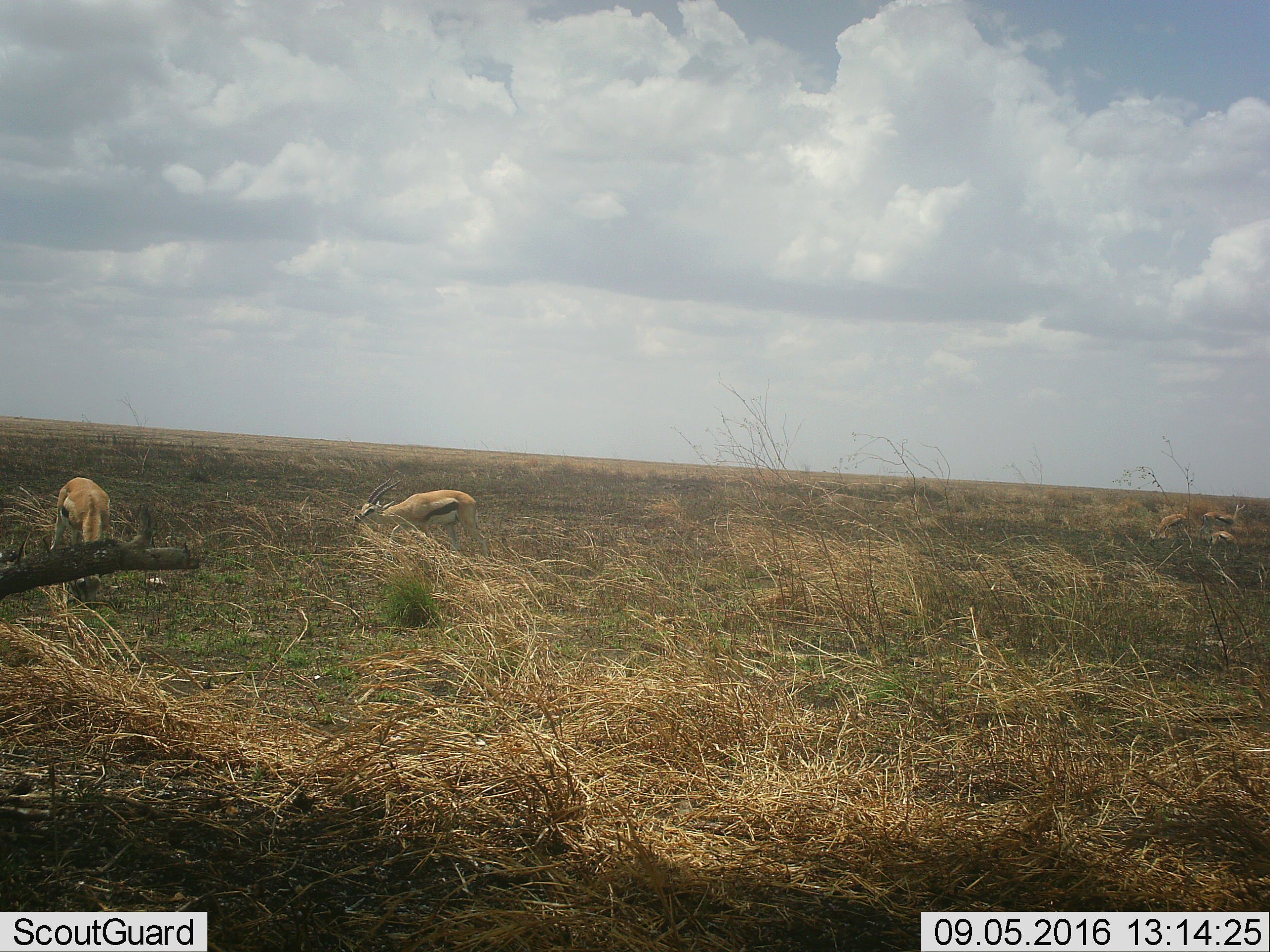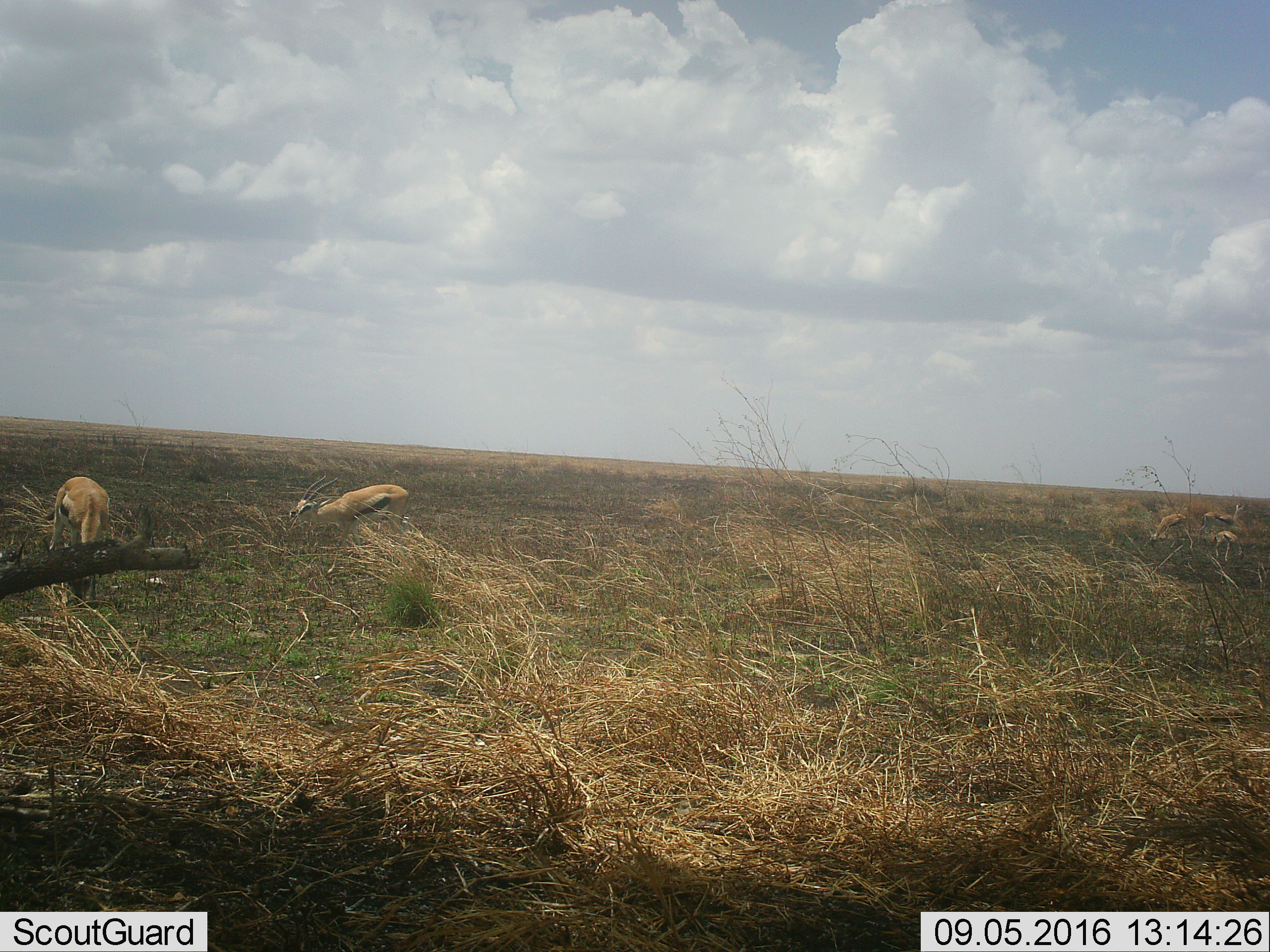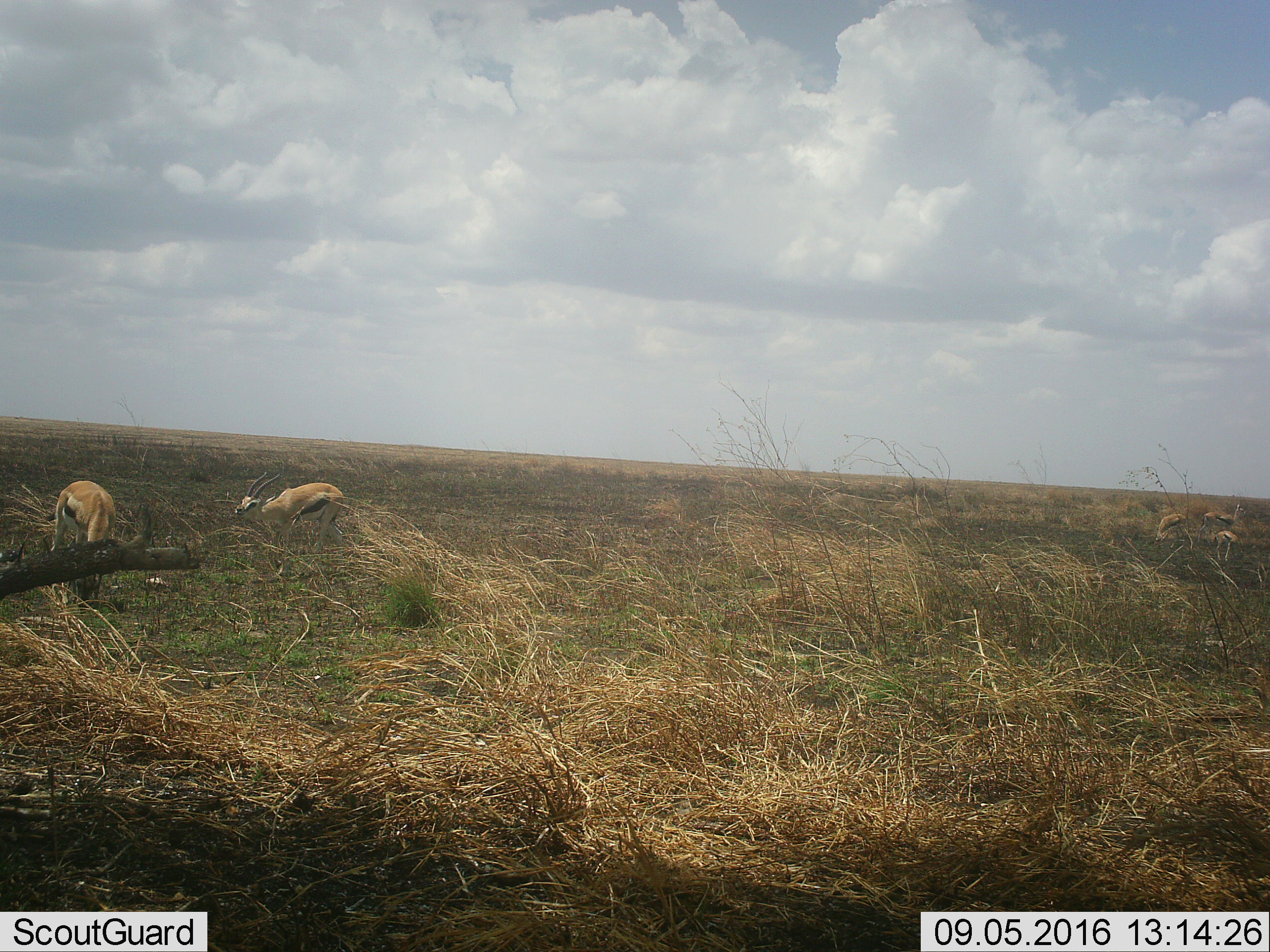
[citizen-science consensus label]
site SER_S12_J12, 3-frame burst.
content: unidentified animal